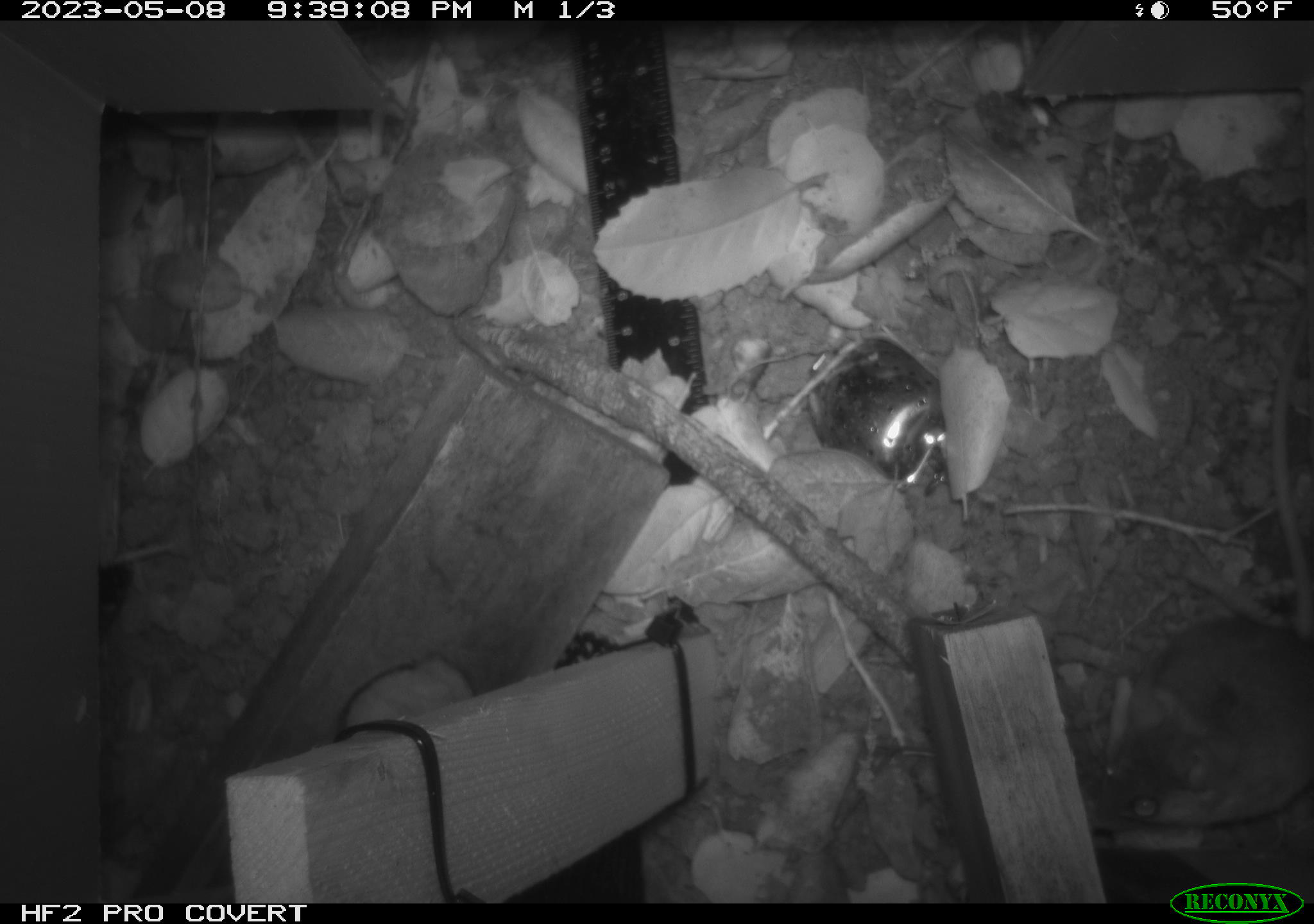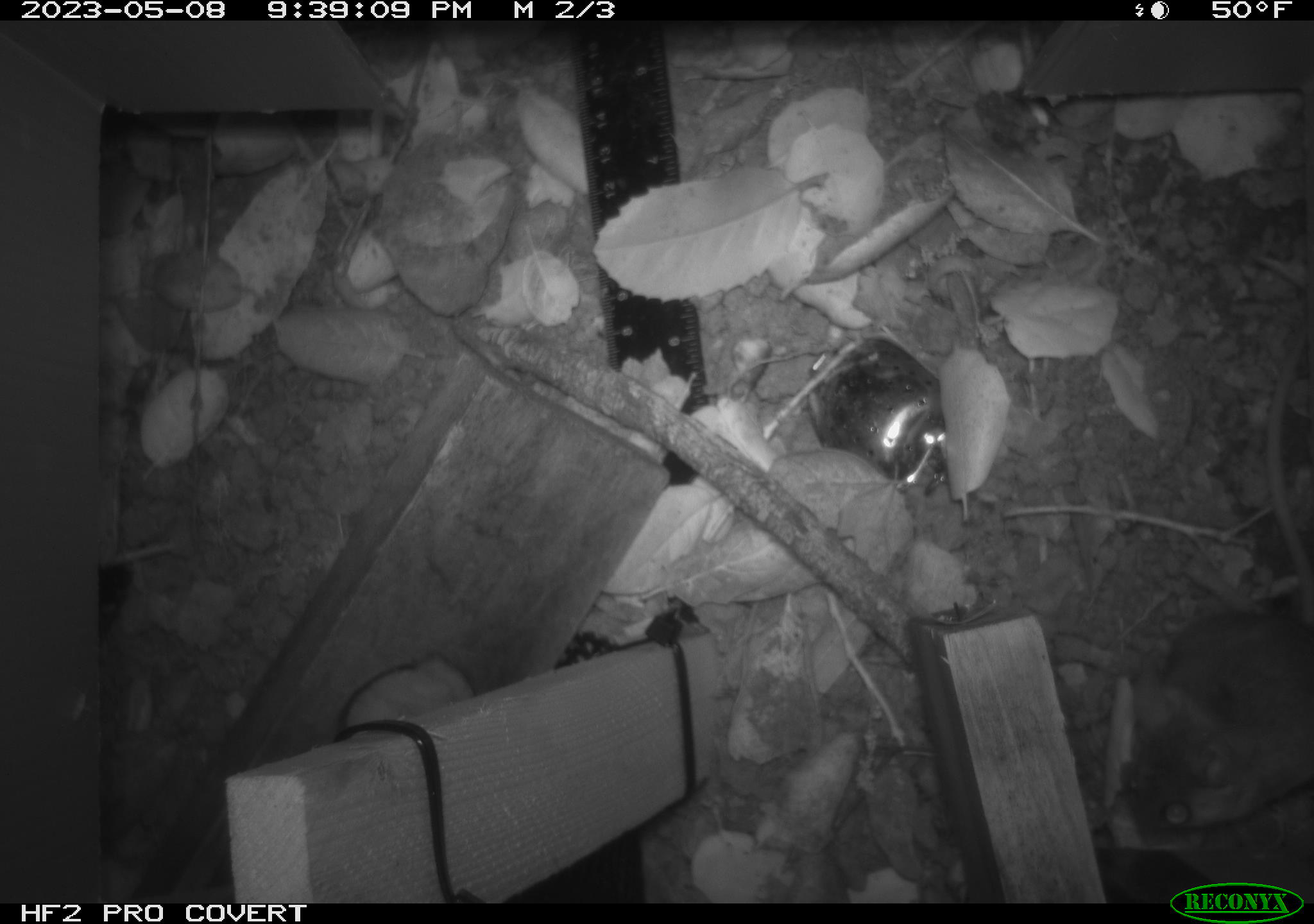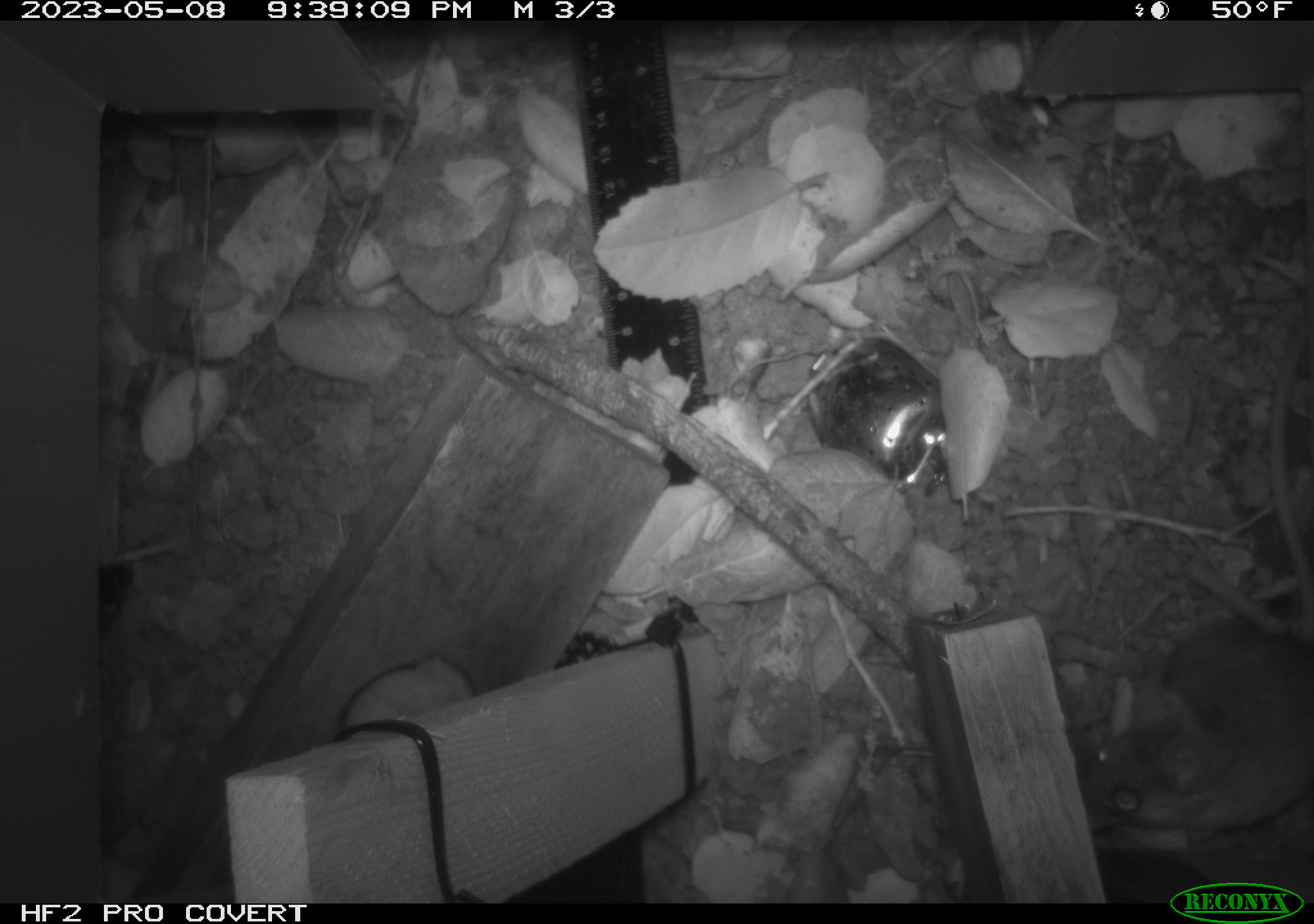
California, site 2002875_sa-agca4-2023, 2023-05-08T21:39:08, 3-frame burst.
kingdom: Animalia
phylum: Chordata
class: Mammalia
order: Rodentia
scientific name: Rodentia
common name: mouse species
Mouse species (Rodentia).